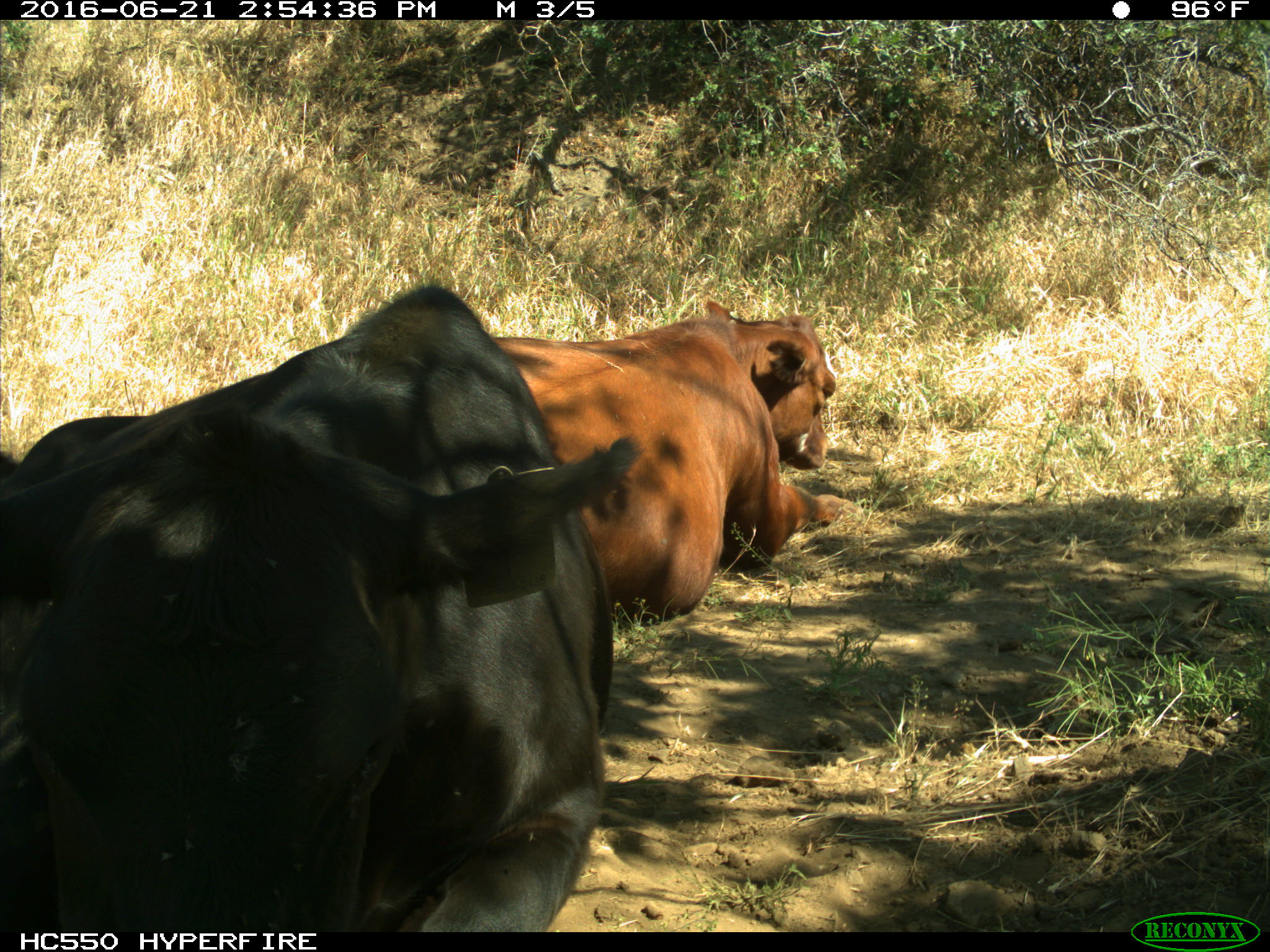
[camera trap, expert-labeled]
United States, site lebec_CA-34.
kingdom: Animalia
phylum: Chordata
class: Mammalia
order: Artiodactyla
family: Bovidae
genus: Bos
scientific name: Bos taurus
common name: domestic cow